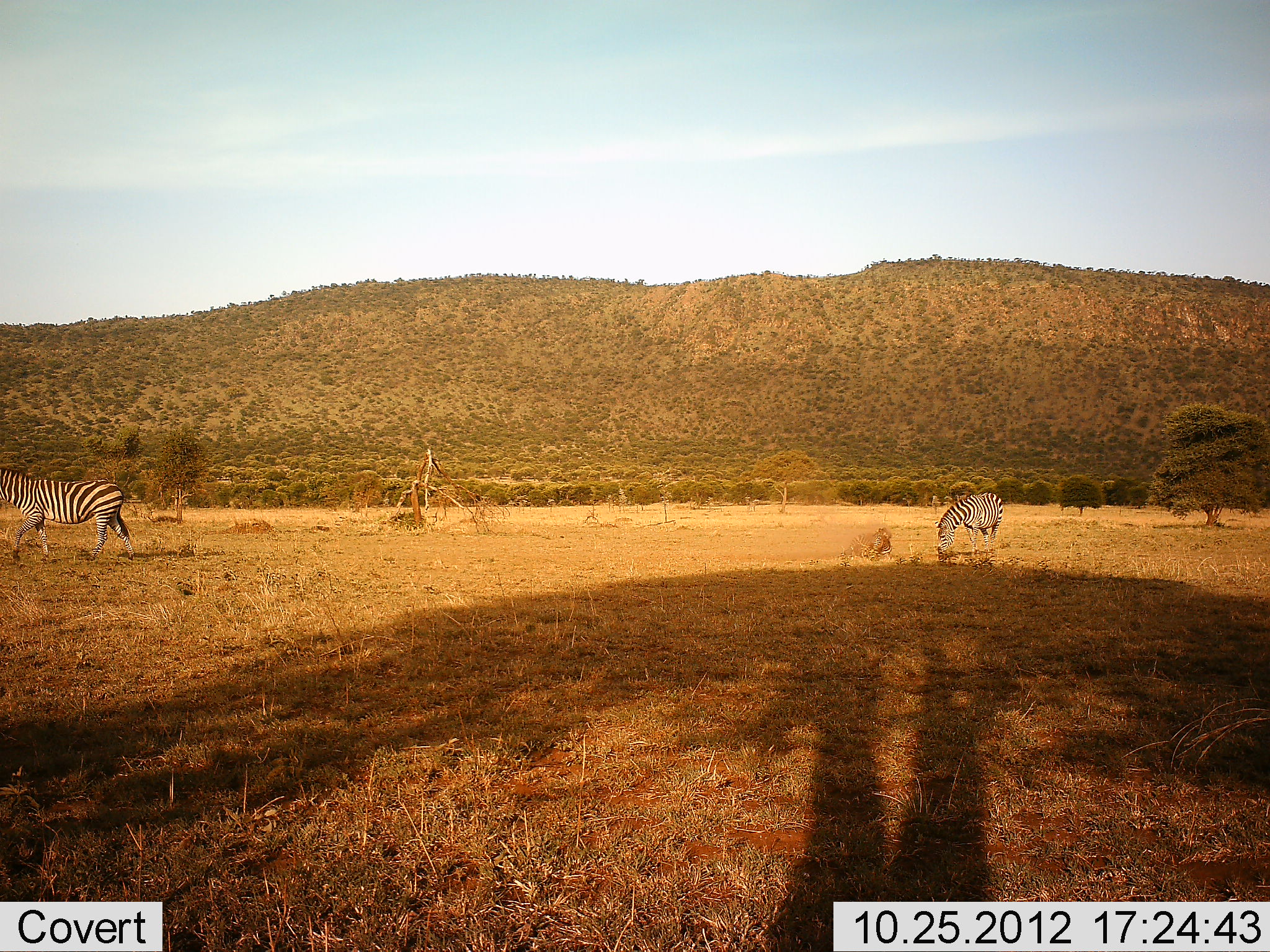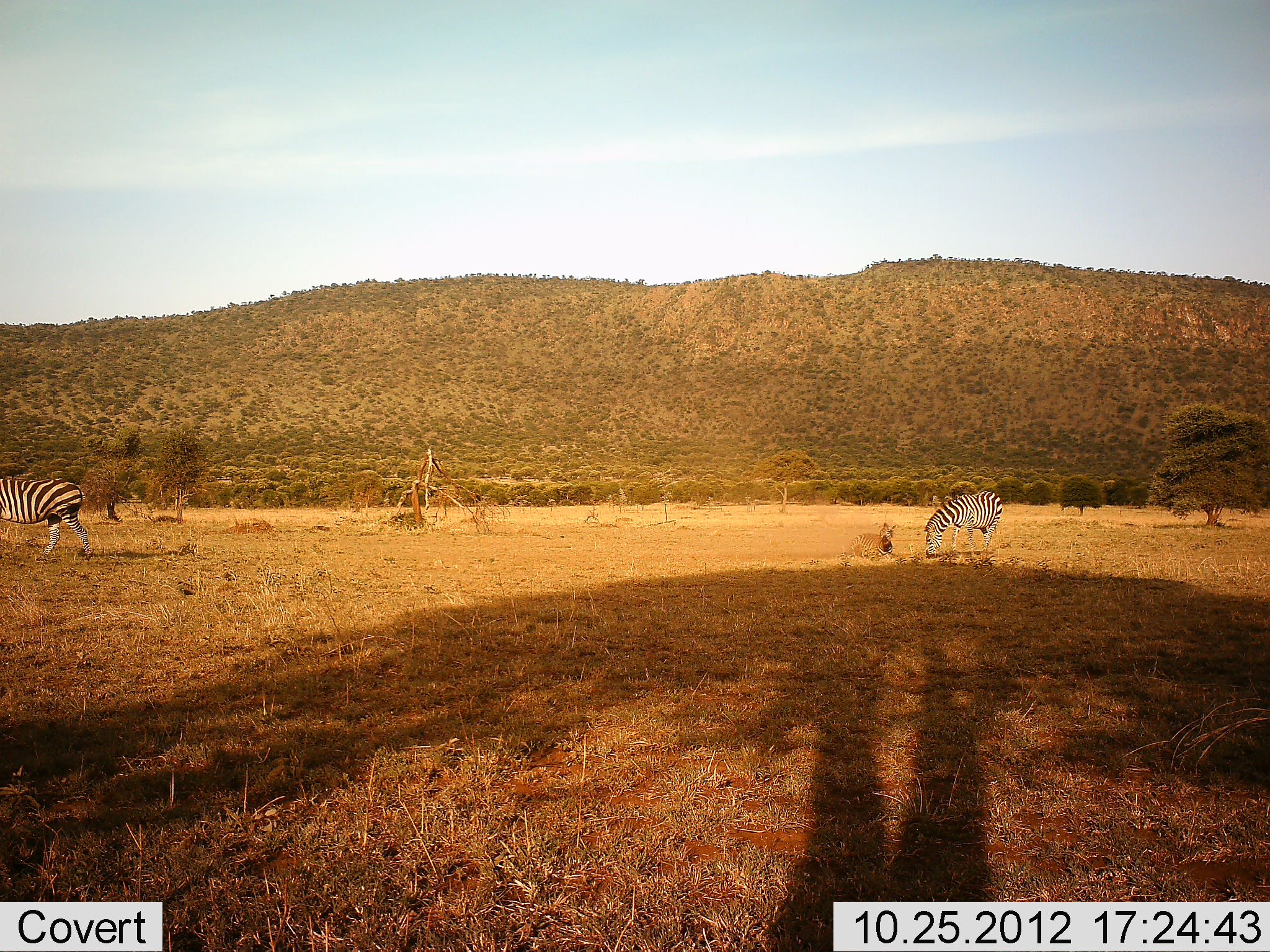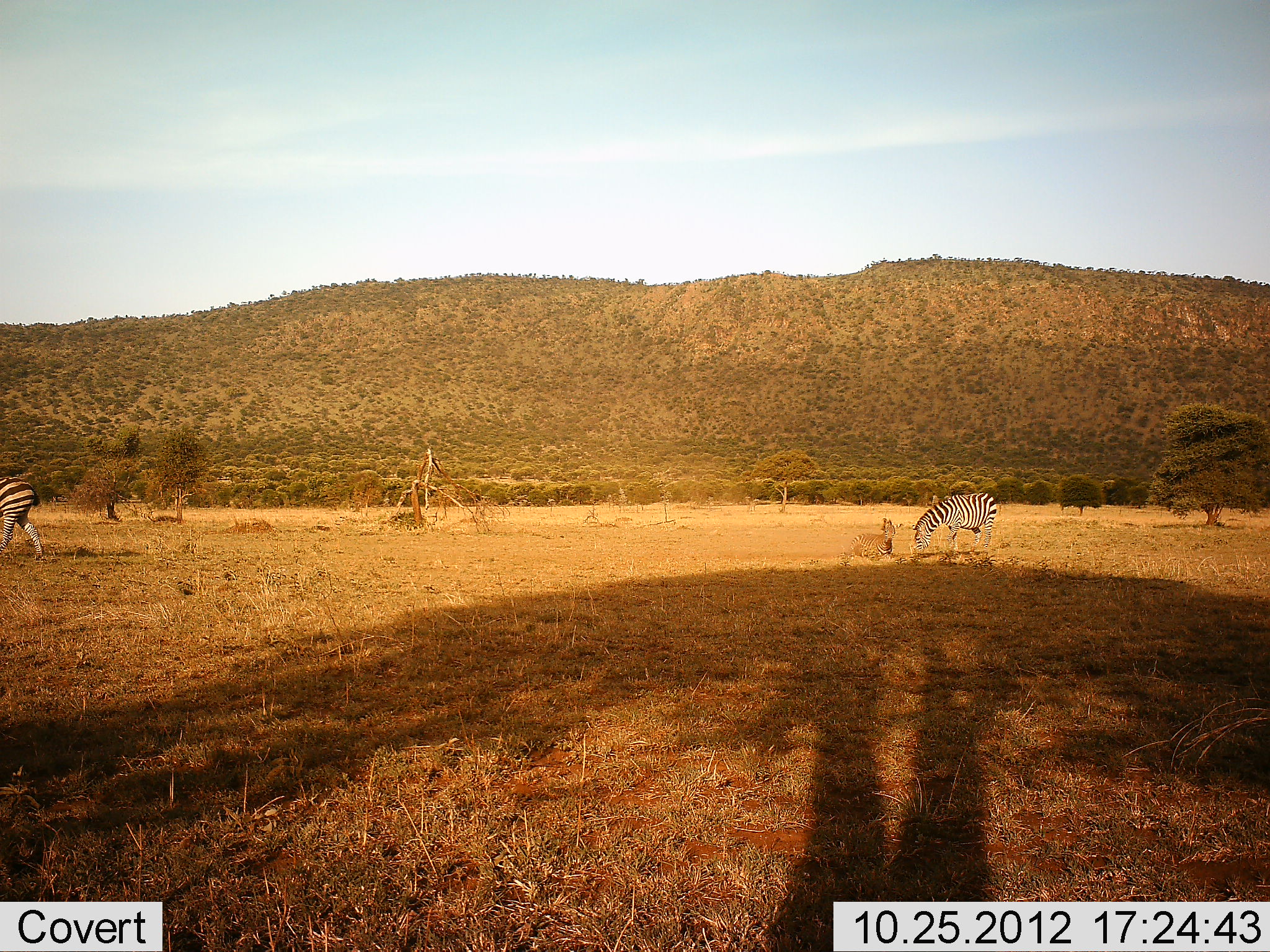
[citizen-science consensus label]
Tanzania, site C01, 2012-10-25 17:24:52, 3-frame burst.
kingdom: Animalia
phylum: Chordata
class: Mammalia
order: Perissodactyla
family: Equidae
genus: Equus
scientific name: Equus quagga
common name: plains zebra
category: zebra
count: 2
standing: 14%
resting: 36%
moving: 86%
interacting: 0%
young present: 21%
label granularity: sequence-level